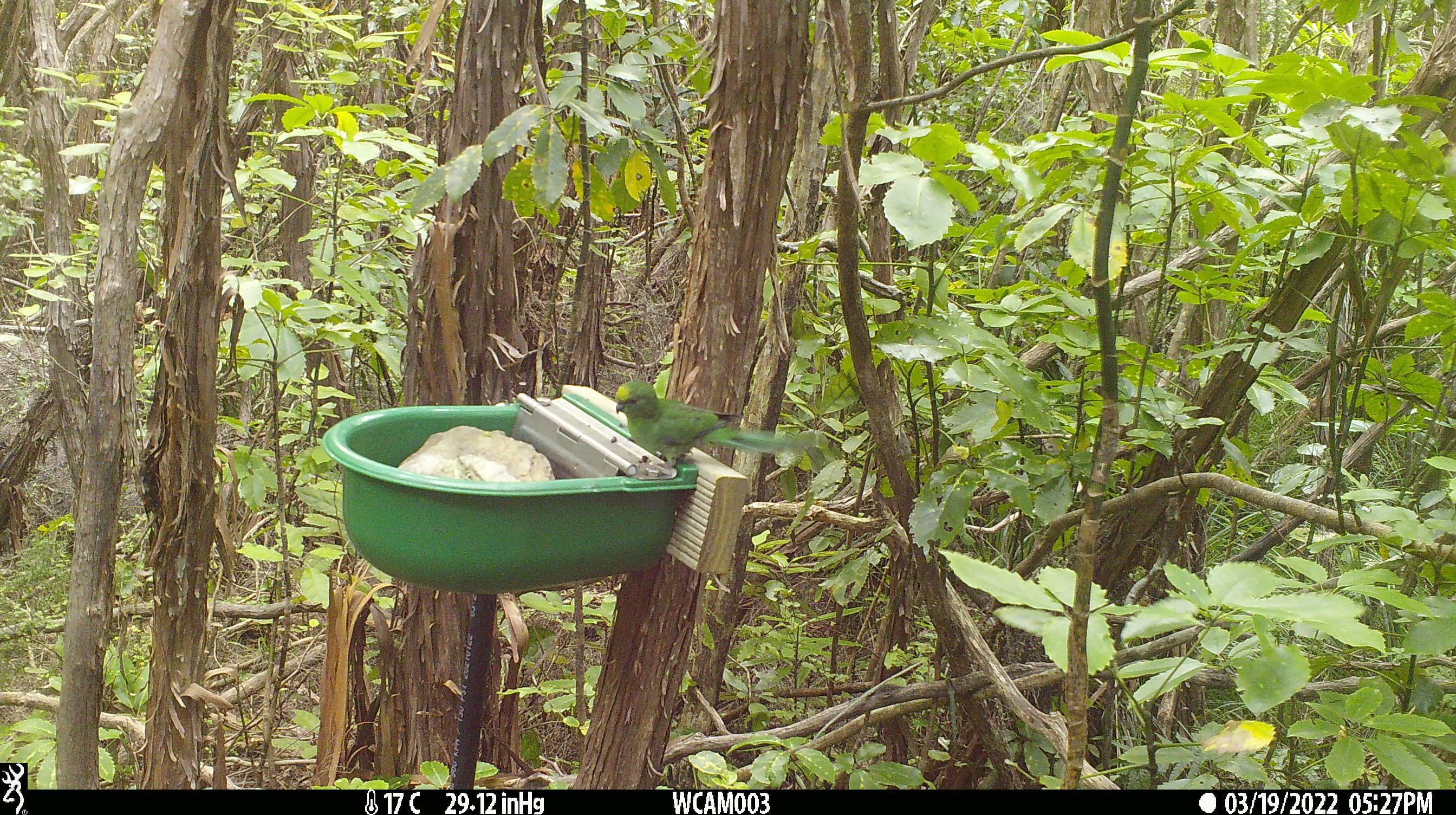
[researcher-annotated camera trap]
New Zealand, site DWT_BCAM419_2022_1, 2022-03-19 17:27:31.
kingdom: Animalia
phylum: Chordata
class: Aves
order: Psittaciformes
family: Psittaculidae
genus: Cyanoramphus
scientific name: Cyanoramphus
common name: parakeet